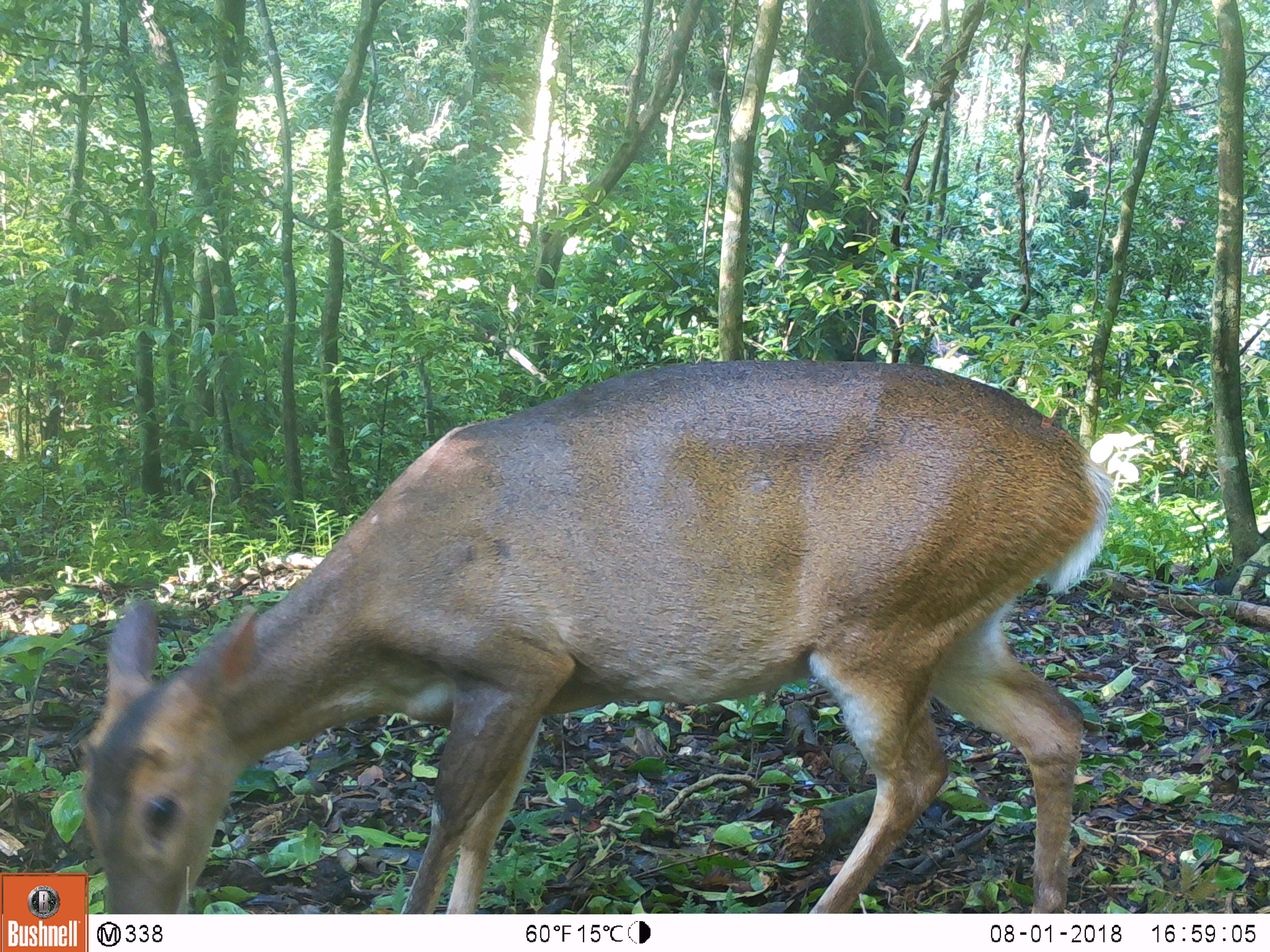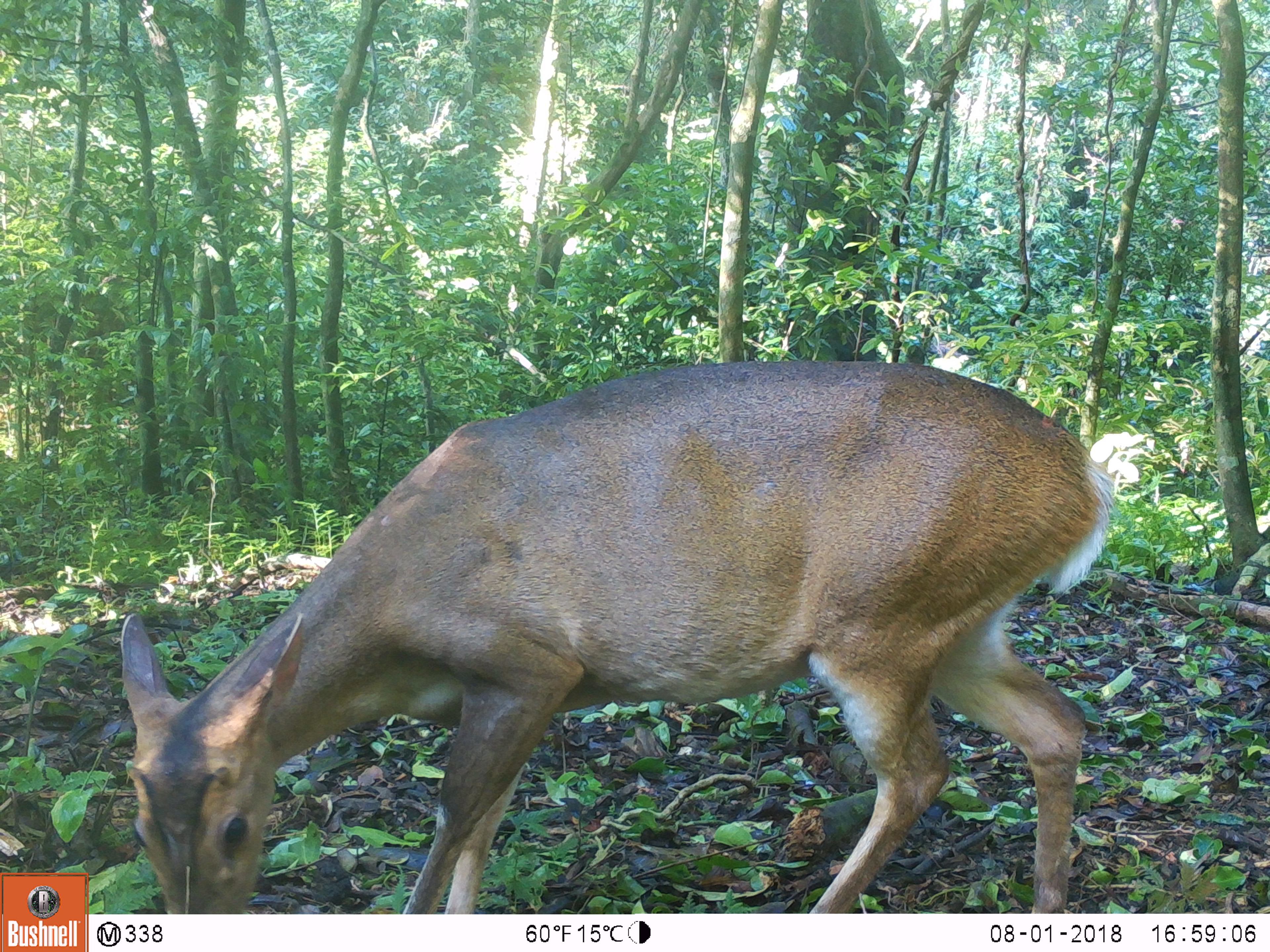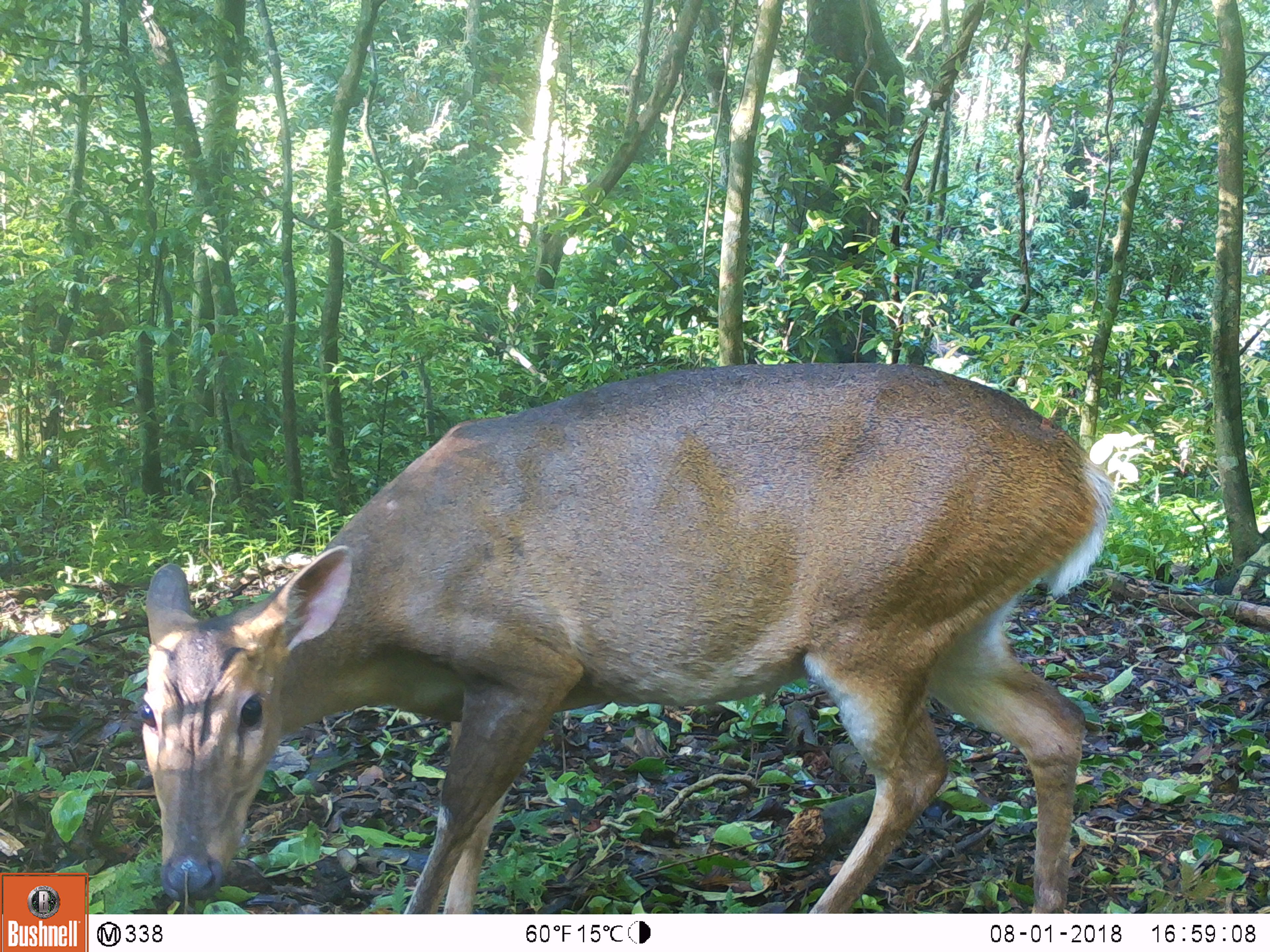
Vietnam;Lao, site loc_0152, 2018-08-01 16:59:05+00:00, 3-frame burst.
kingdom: Animalia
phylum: Chordata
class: Mammalia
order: Artiodactyla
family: Cervidae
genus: Muntiacus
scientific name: Muntiacus vuquangensis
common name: large-antlered muntjac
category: large antlered muntjac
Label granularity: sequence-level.